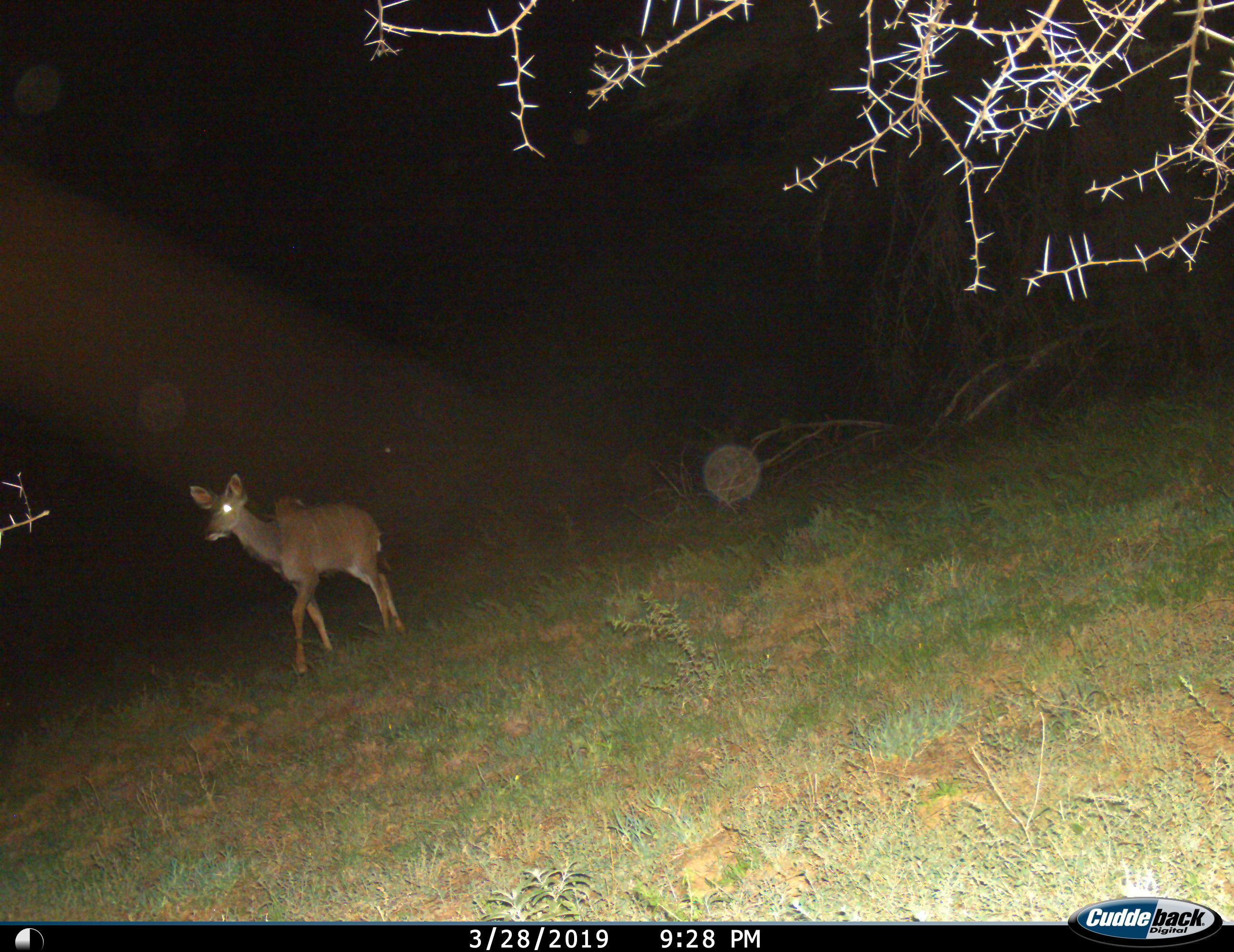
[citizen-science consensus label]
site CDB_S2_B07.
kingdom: Animalia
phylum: Chordata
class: Mammalia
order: Artiodactyla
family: Bovidae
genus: Tragelaphus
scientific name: Tragelaphus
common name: kudu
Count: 1.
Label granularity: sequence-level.